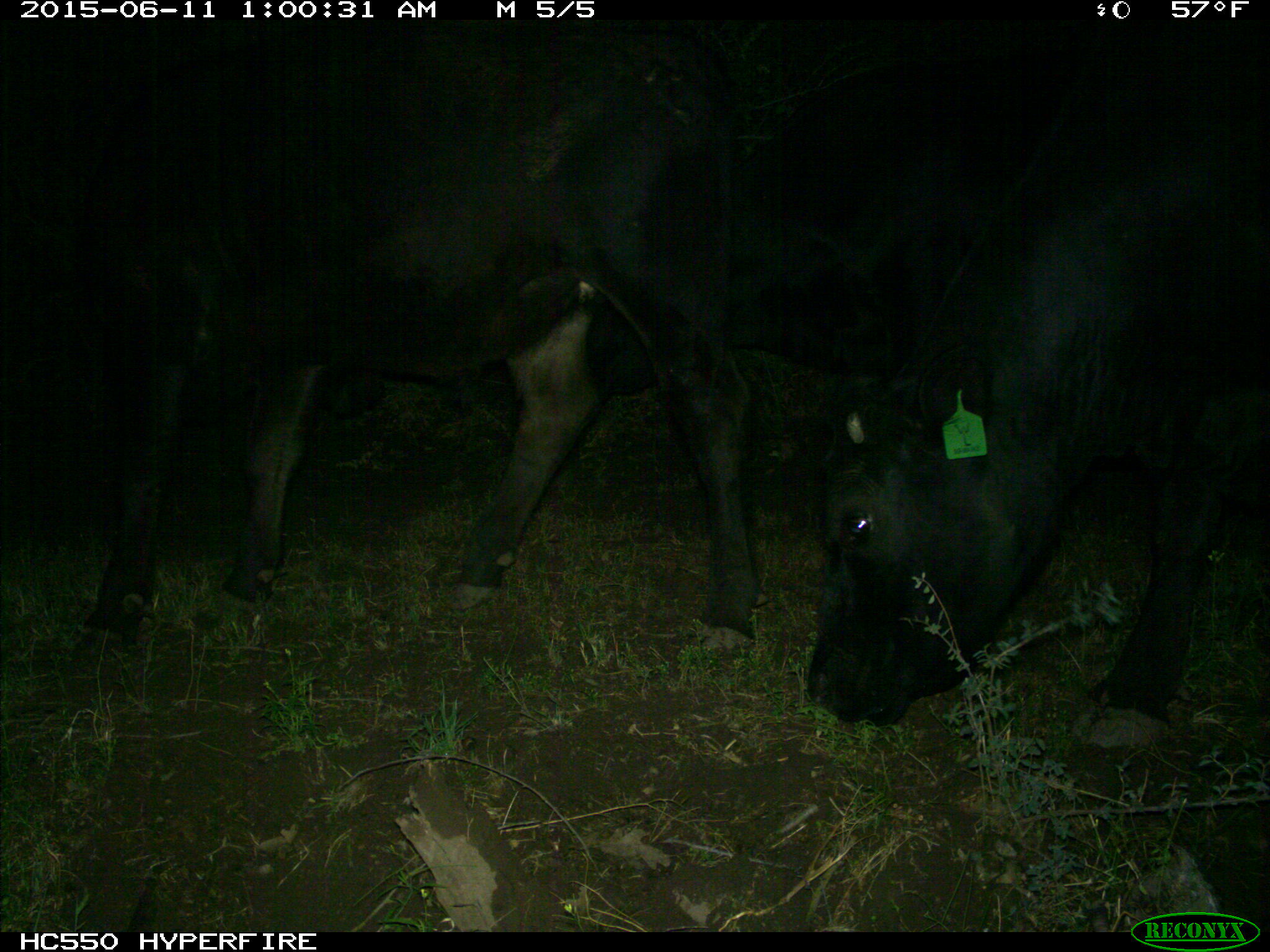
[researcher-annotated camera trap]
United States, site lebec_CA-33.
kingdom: Animalia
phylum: Chordata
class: Mammalia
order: Artiodactyla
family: Bovidae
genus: Bos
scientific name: Bos taurus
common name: domestic cow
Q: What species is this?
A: Bos taurus (domestic cow).